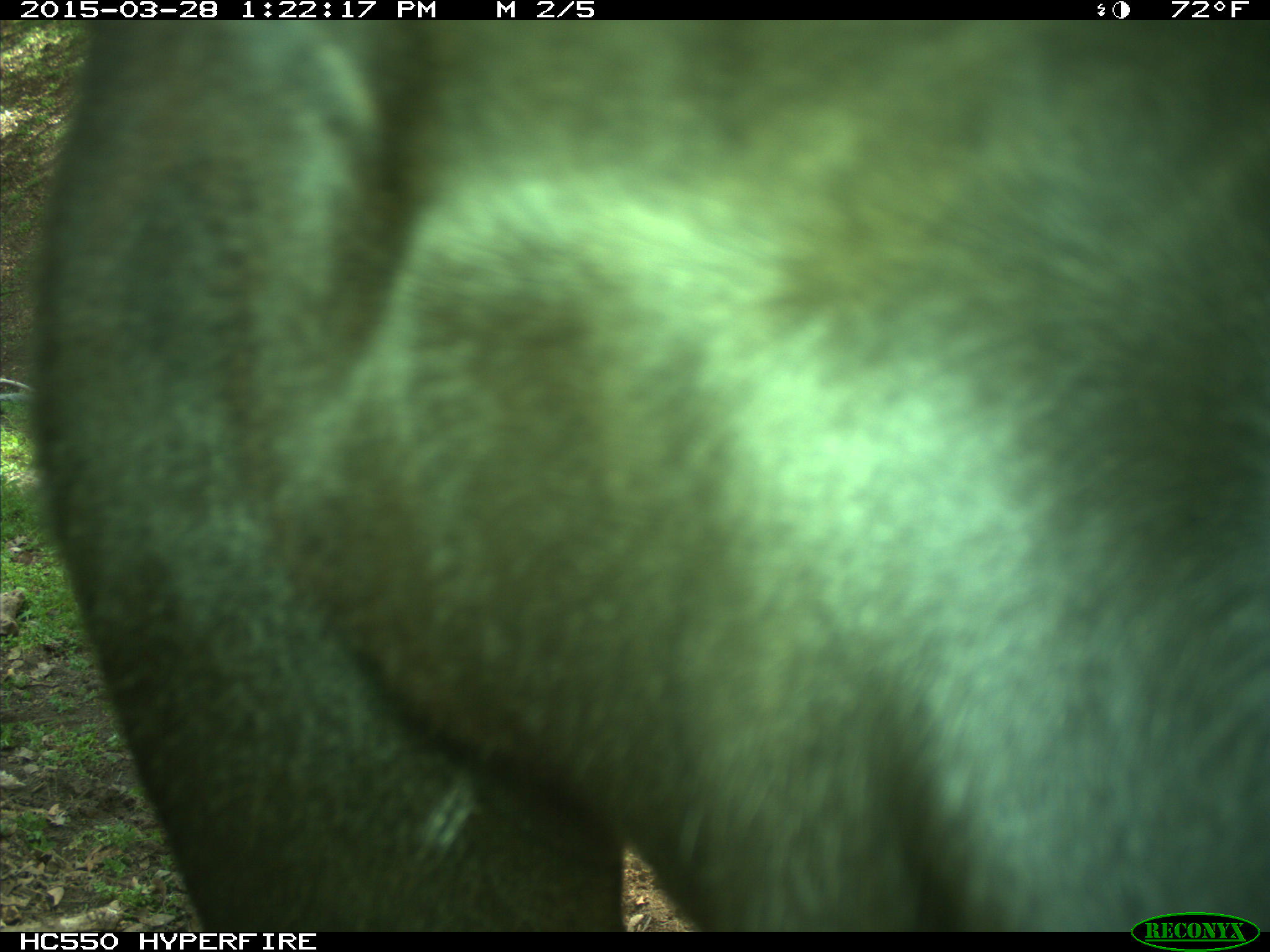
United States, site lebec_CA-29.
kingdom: Animalia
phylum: Chordata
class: Mammalia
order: Artiodactyla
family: Bovidae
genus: Bos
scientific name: Bos taurus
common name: domestic cow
Bos taurus (domestic cow).